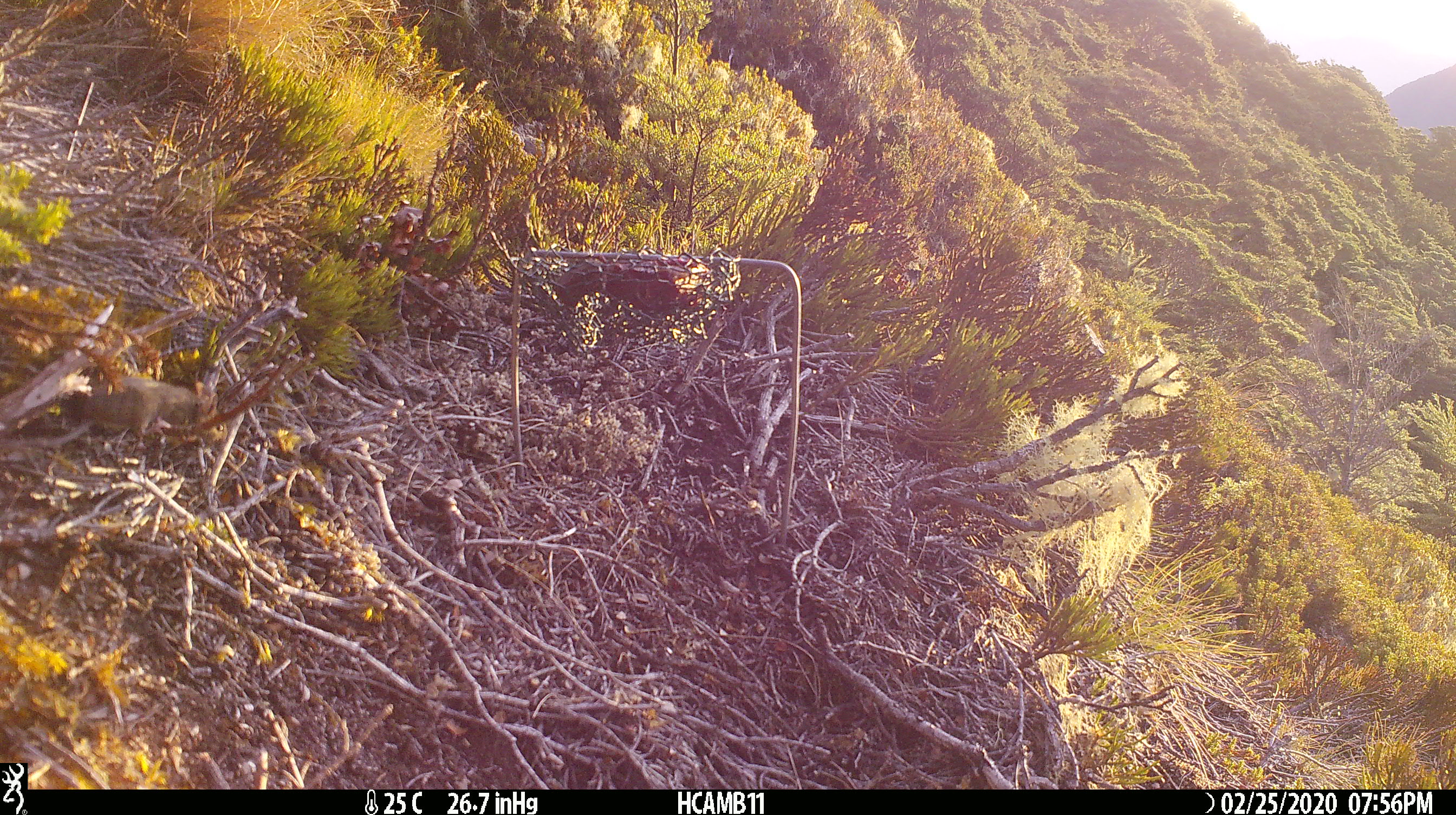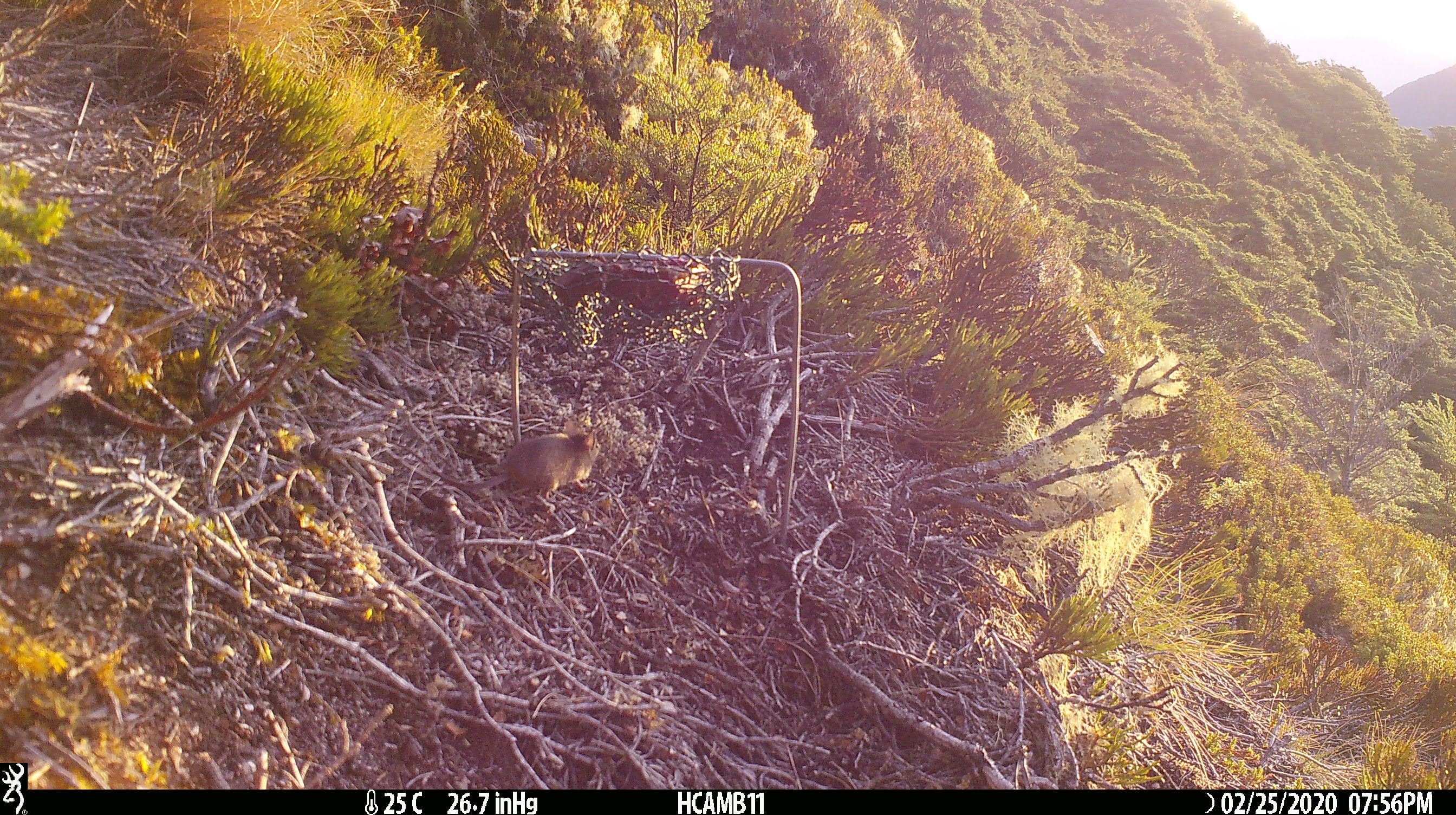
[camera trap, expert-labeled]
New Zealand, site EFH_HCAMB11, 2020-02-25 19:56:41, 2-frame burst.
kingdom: Animalia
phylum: Chordata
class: Mammalia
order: Rodentia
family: Muridae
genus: Mus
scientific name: Mus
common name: mouse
Mouse (Mus).